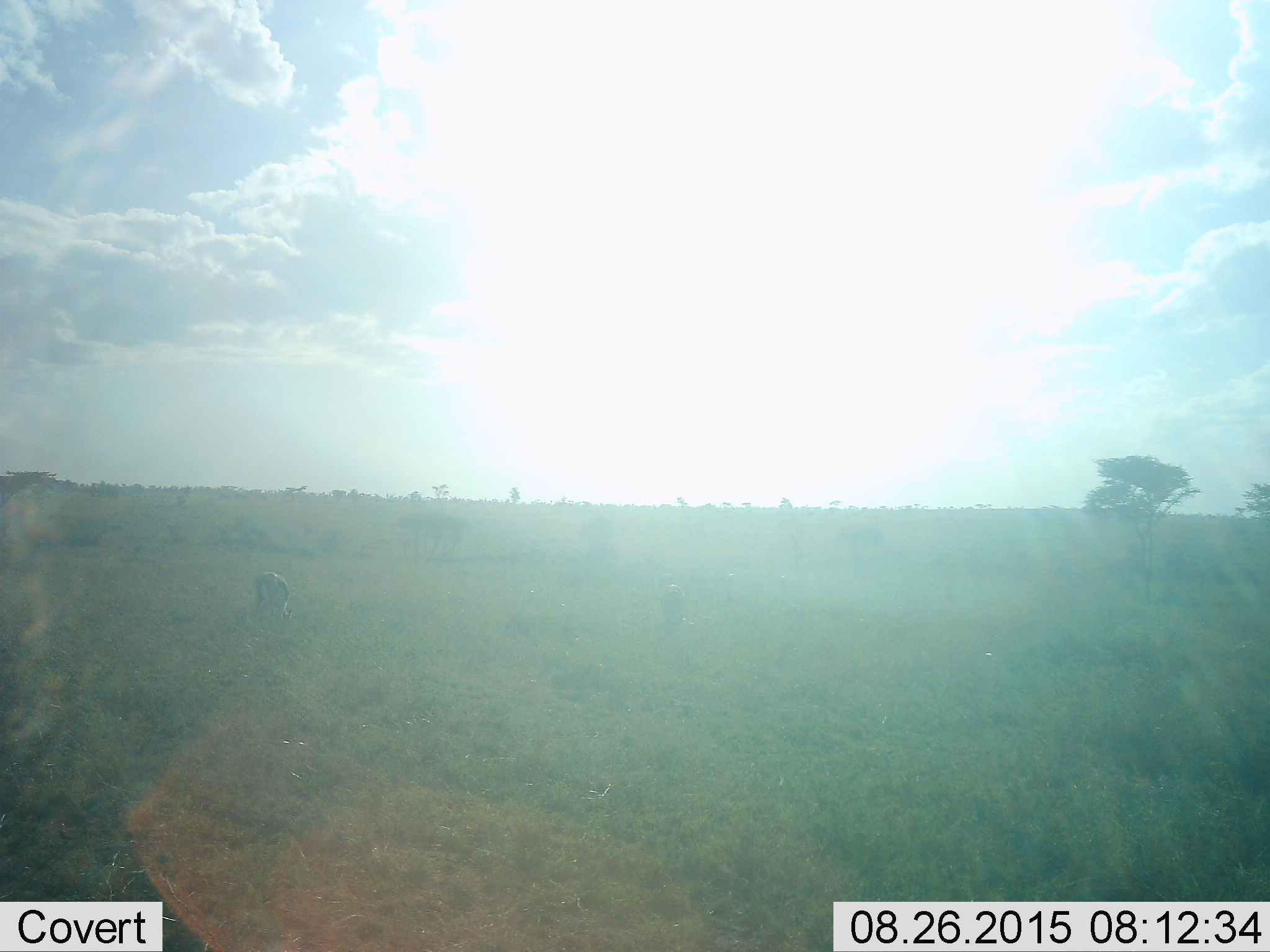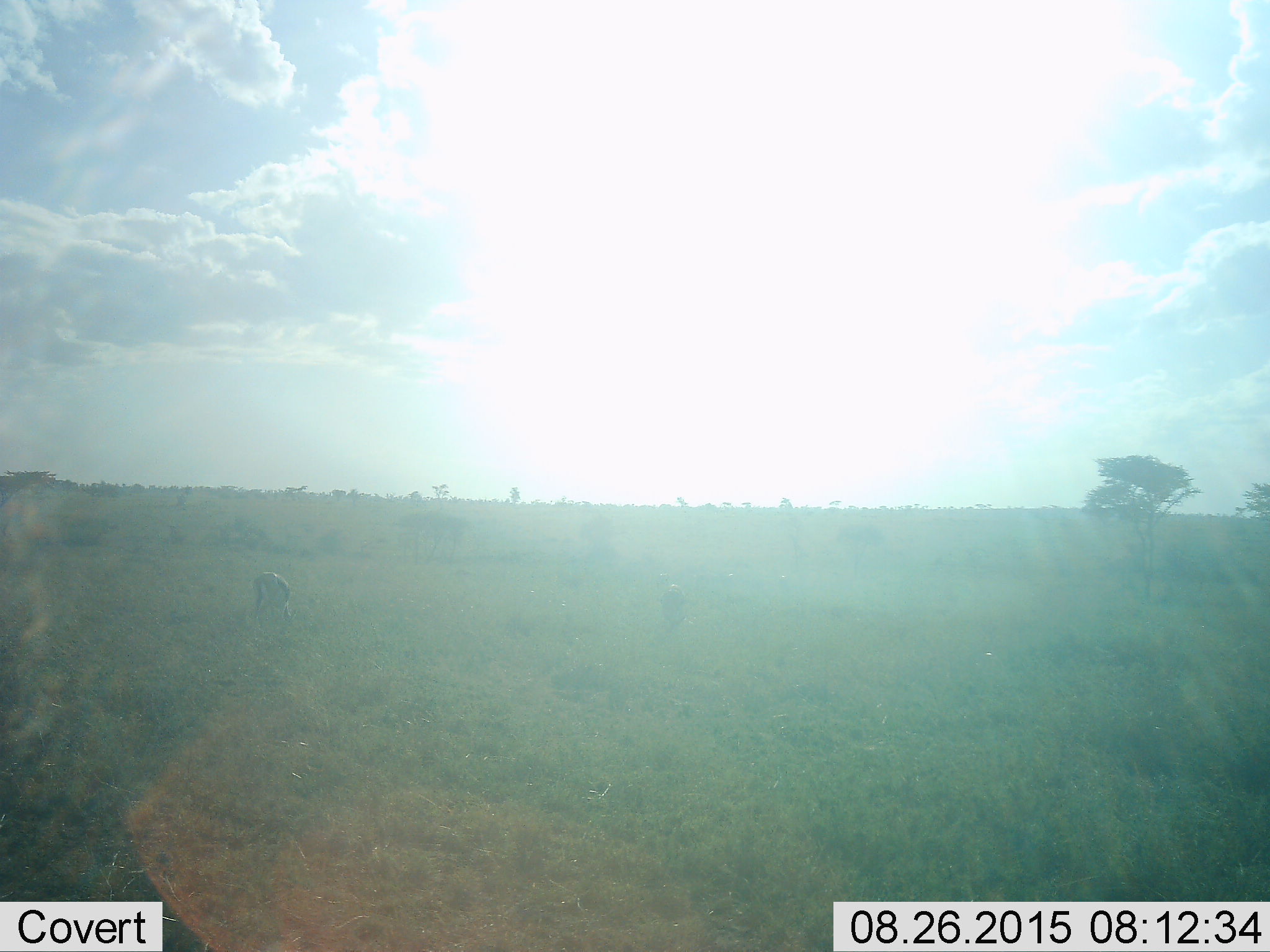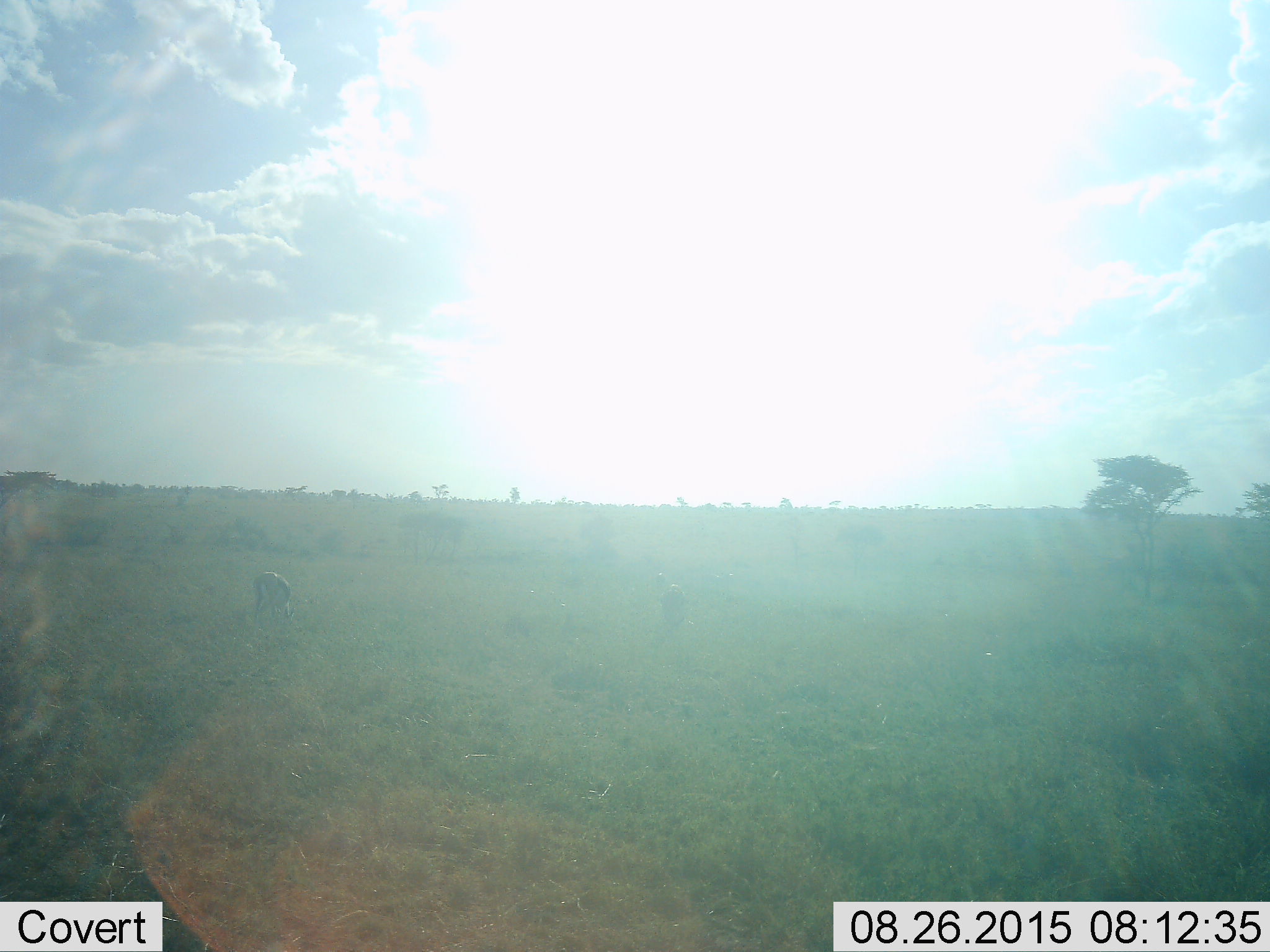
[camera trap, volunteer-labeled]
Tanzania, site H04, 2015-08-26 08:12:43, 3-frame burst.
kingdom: Animalia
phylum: Chordata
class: Mammalia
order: Artiodactyla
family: Bovidae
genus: Eudorcas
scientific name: Eudorcas thomsonii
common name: thomson's gazelle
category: gazellethomsons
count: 2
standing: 20%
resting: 0%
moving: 0%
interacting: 0%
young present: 0%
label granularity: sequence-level